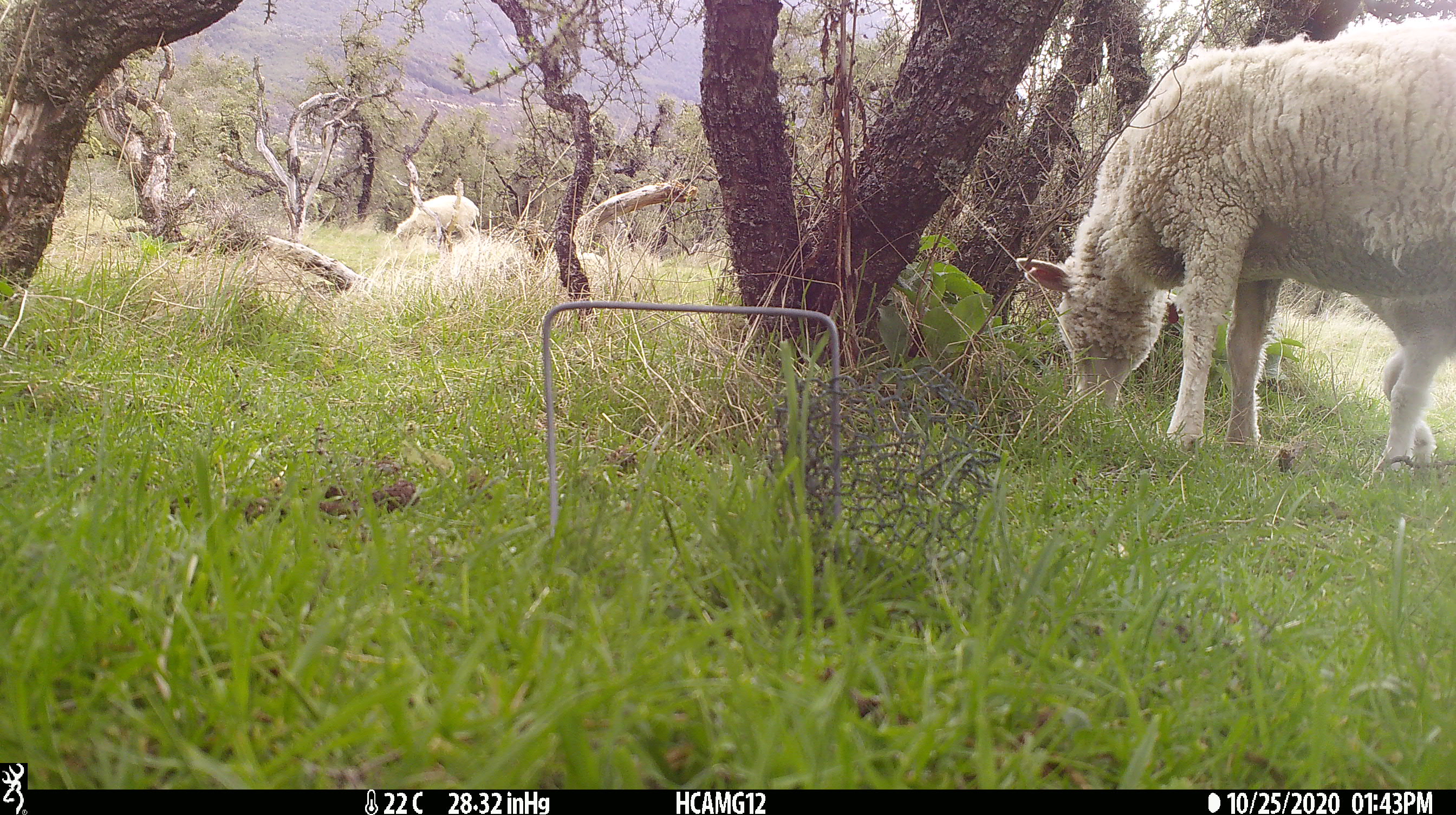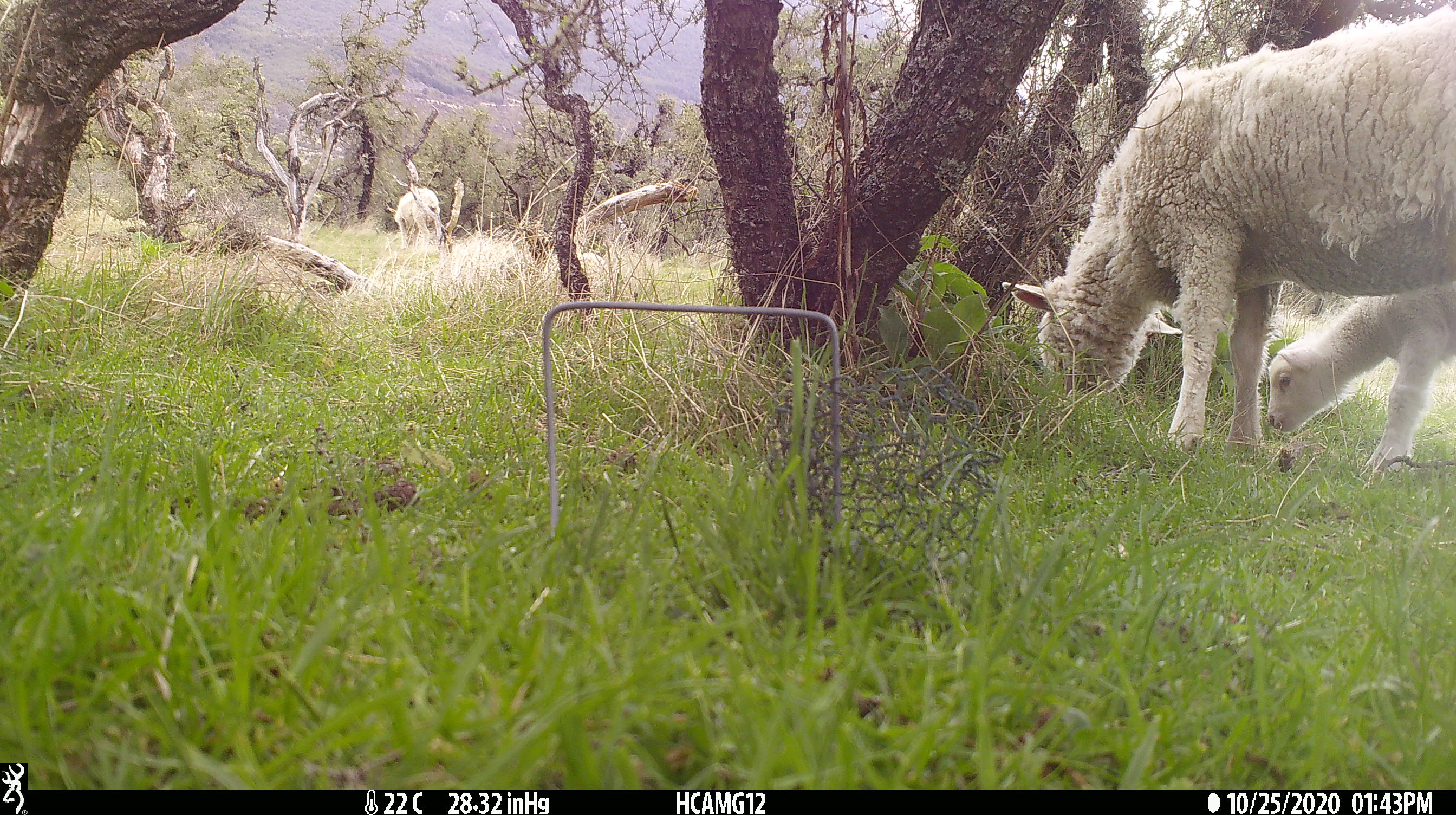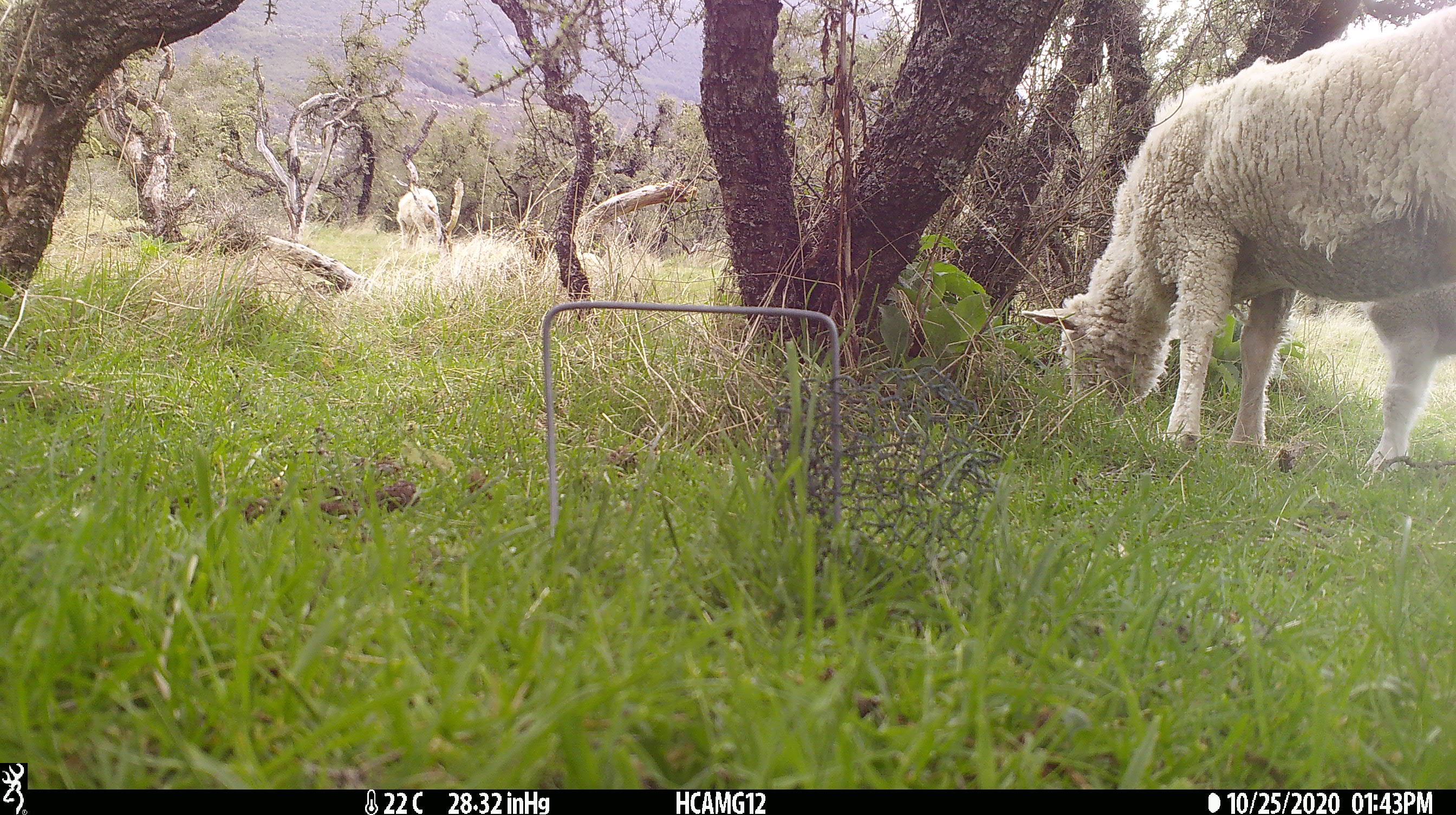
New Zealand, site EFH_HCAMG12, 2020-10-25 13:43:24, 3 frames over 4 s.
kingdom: Animalia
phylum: Chordata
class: Mammalia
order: Artiodactyla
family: Bovidae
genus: Ovis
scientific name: Ovis aries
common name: domestic sheep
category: sheep